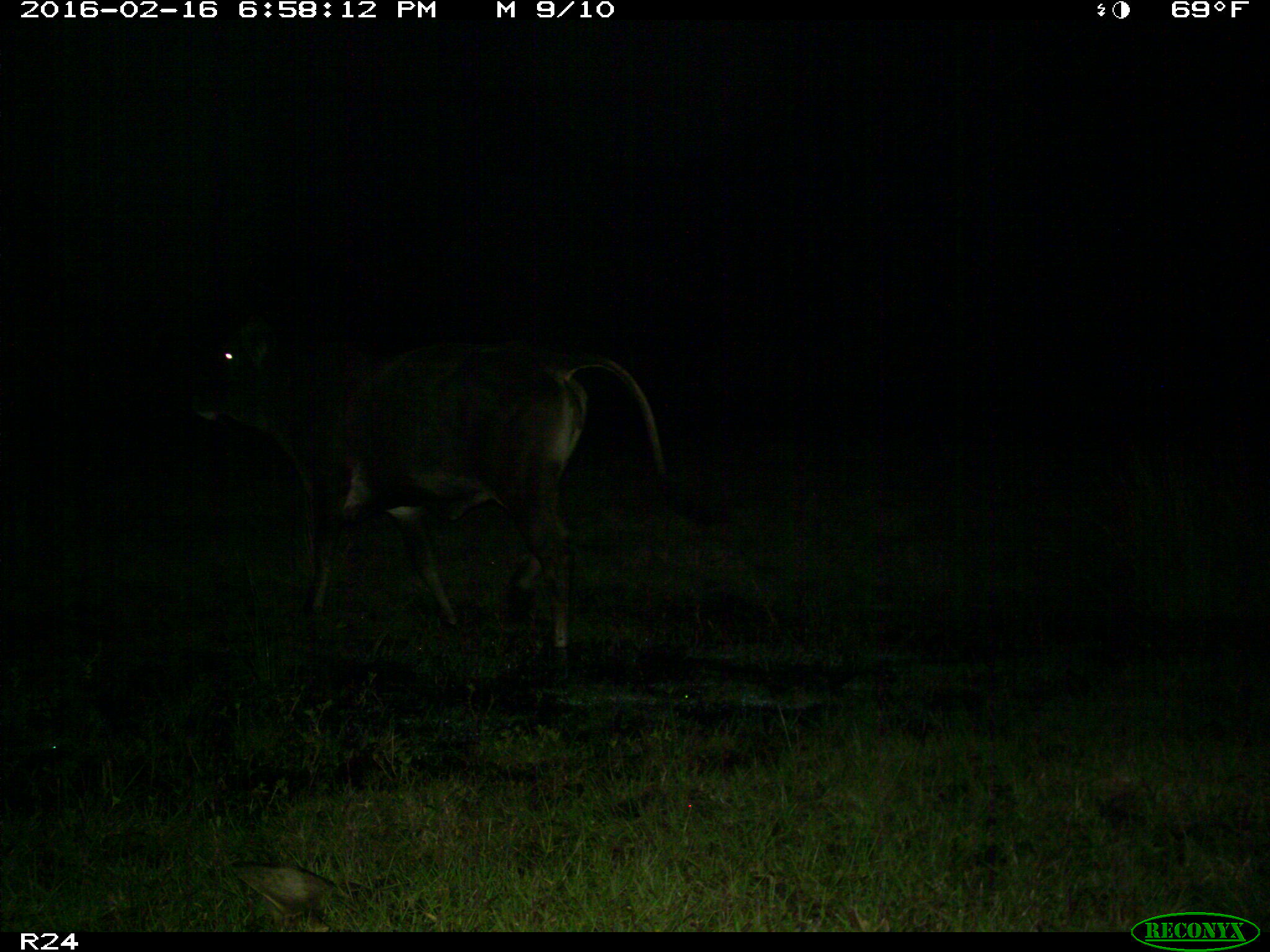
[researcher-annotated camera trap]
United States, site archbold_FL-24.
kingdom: Animalia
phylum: Chordata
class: Mammalia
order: Artiodactyla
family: Bovidae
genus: Bos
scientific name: Bos taurus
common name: domestic cow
Bos taurus (domestic cow).